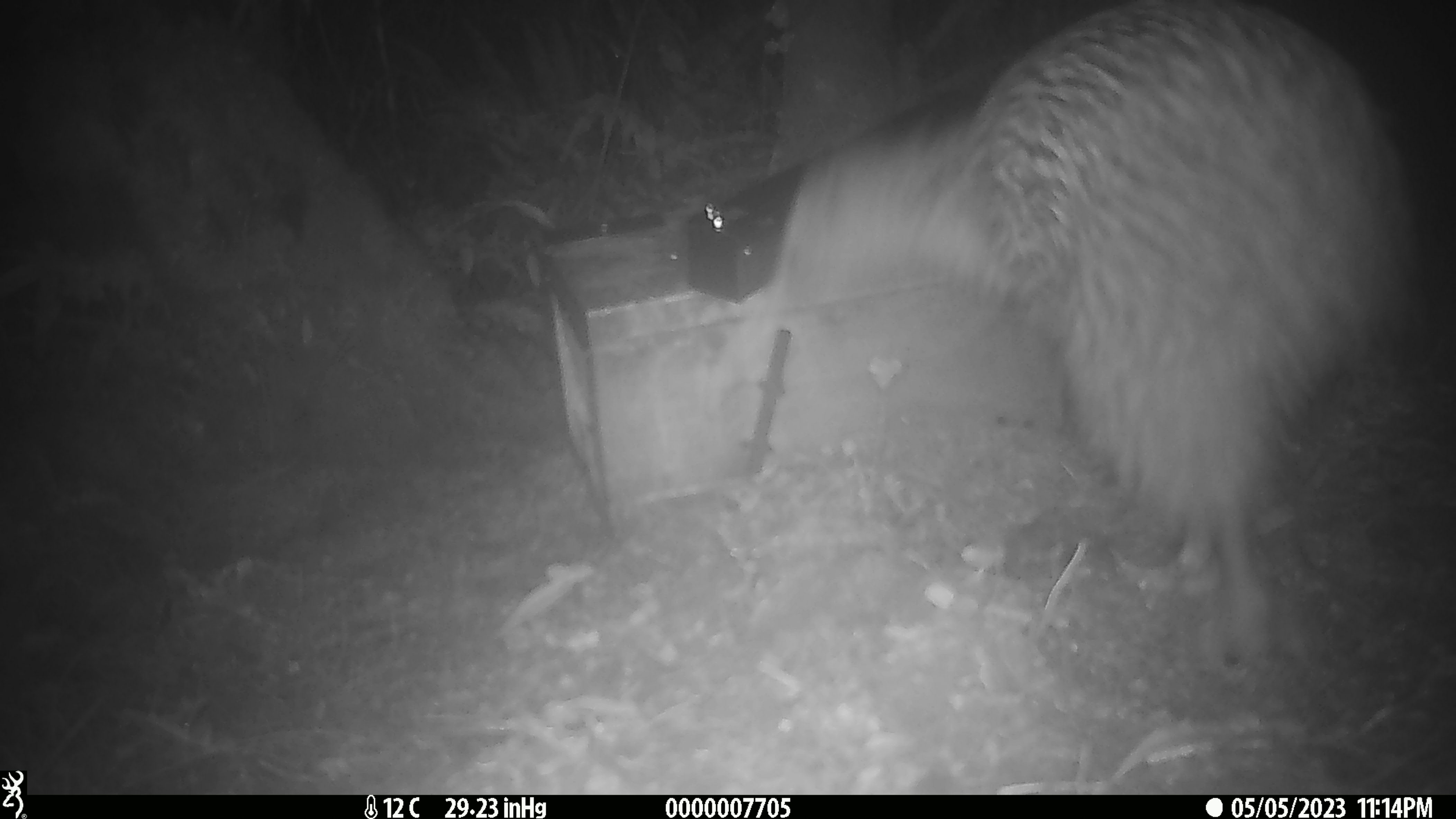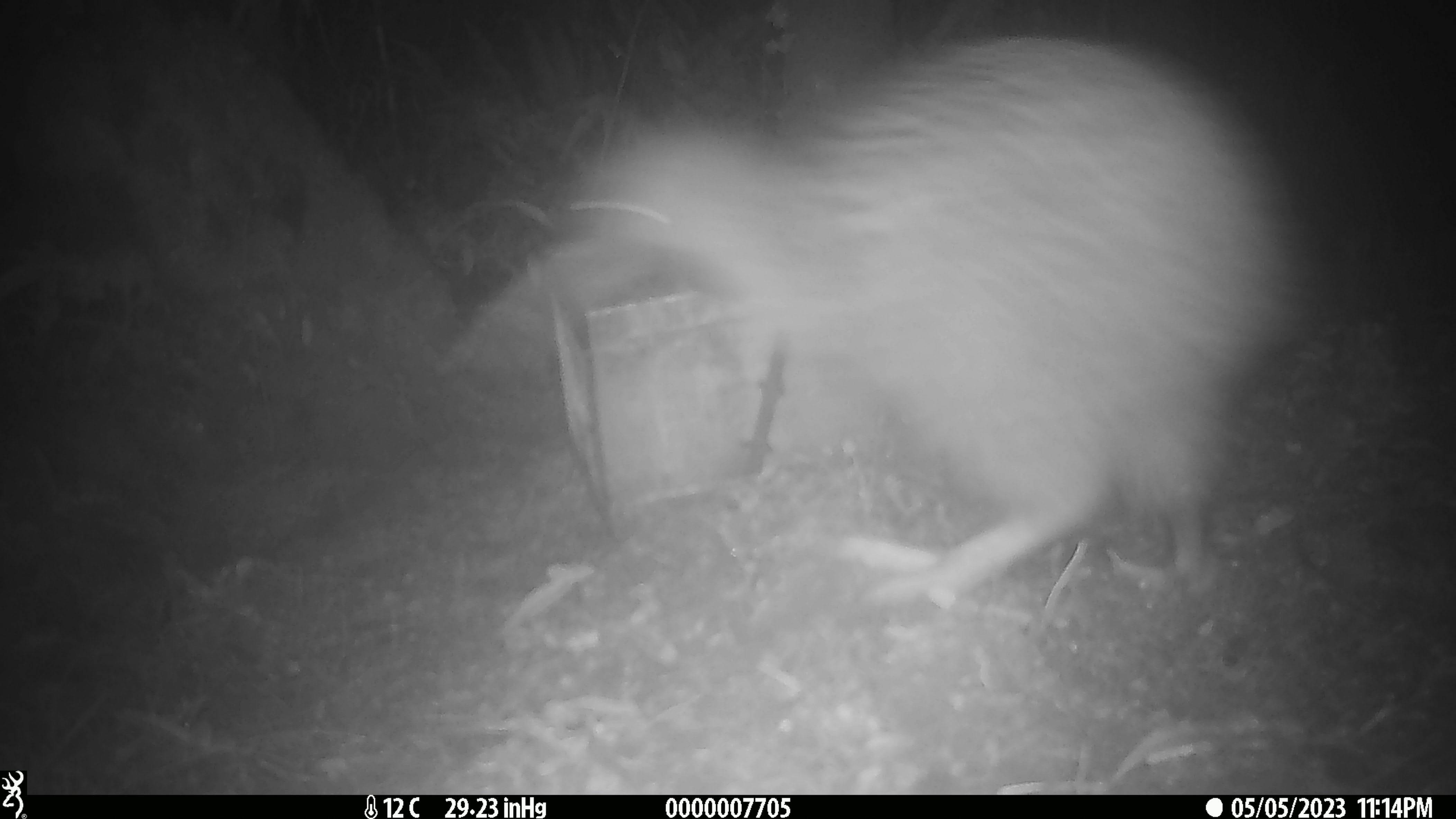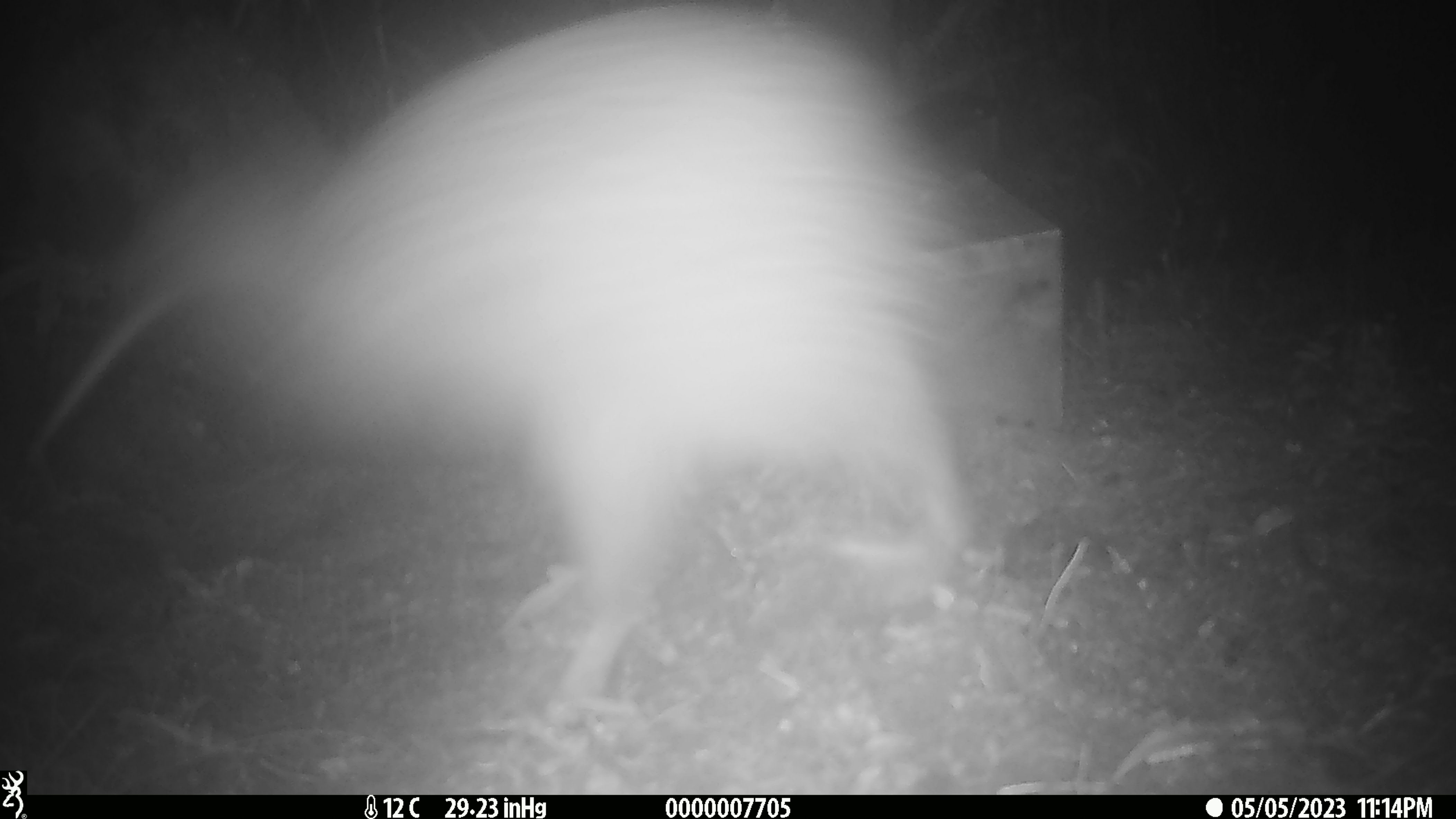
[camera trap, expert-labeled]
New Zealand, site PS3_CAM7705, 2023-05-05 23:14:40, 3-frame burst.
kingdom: Animalia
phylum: Chordata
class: Aves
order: Apterygiformes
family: Apterygidae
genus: Apteryx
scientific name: Apteryx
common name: kiwi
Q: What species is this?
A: Kiwi (Apteryx).